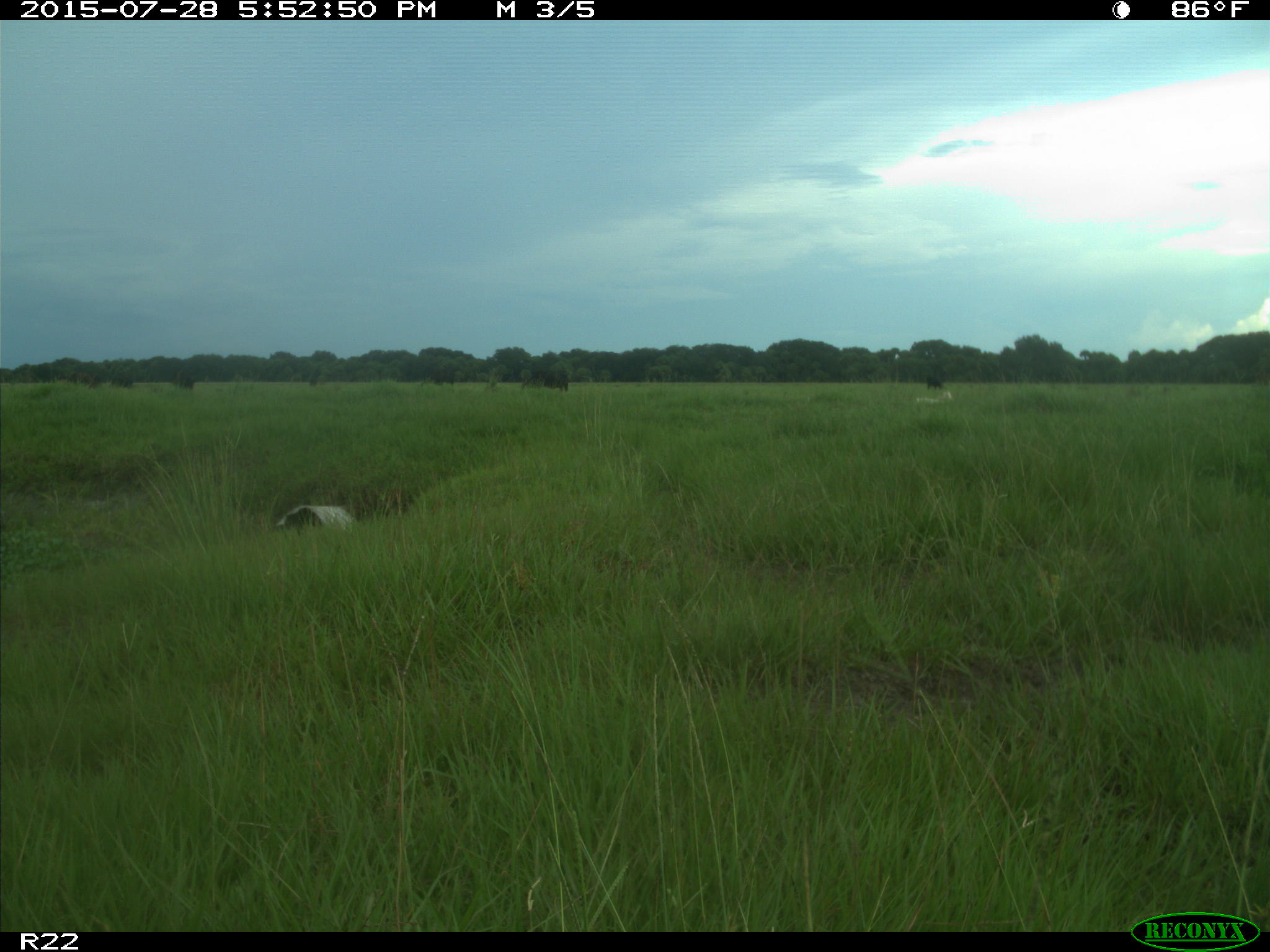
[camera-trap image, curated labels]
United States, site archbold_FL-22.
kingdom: Animalia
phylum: Chordata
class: Mammalia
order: Artiodactyla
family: Bovidae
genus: Bos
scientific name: Bos taurus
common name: domestic cow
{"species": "Bos taurus (domestic cow)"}